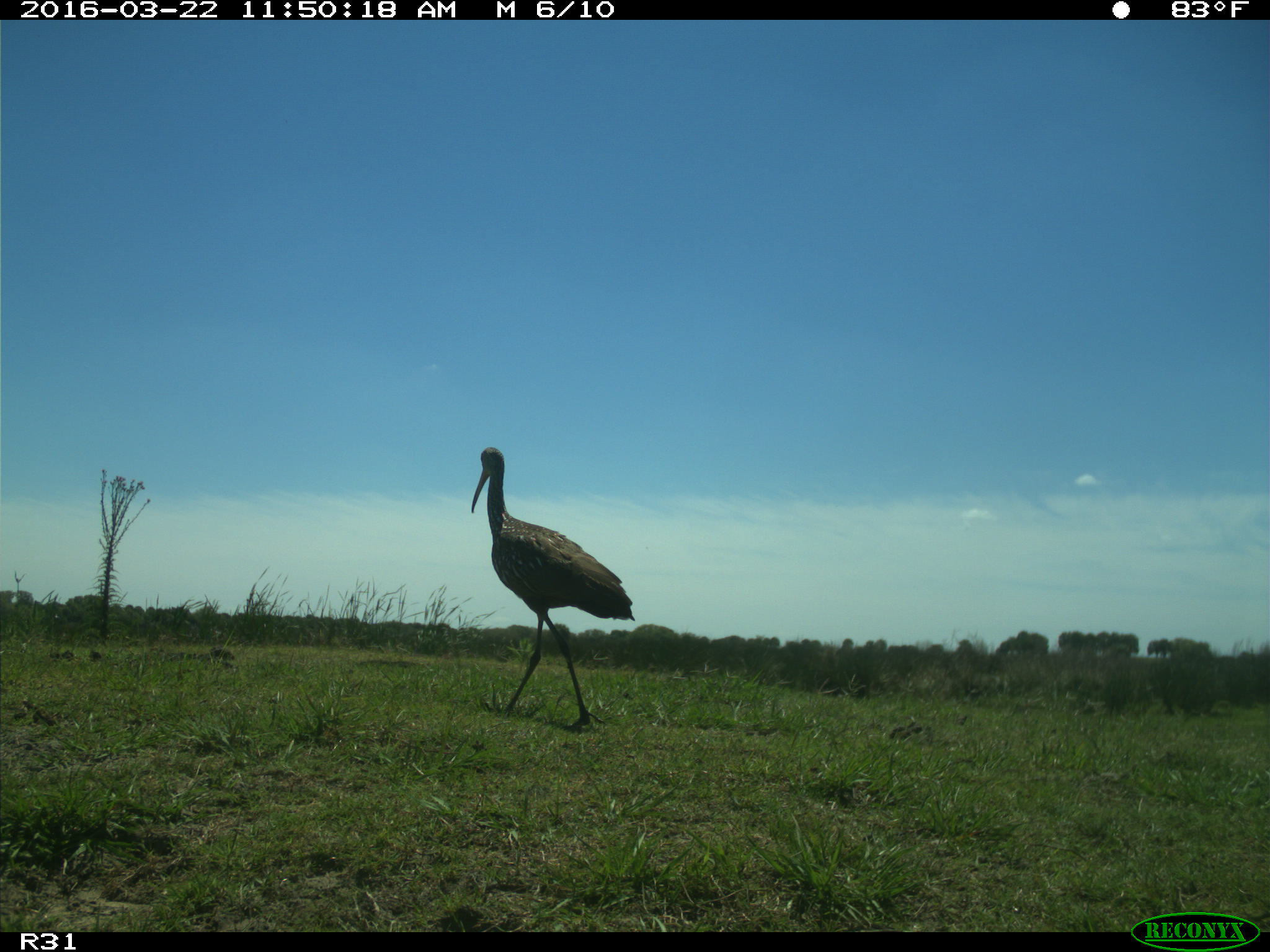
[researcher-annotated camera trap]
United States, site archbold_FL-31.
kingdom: Animalia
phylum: Chordata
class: Aves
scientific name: Aves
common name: birds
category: unidentified bird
Unidentified bird (birds) (Aves).